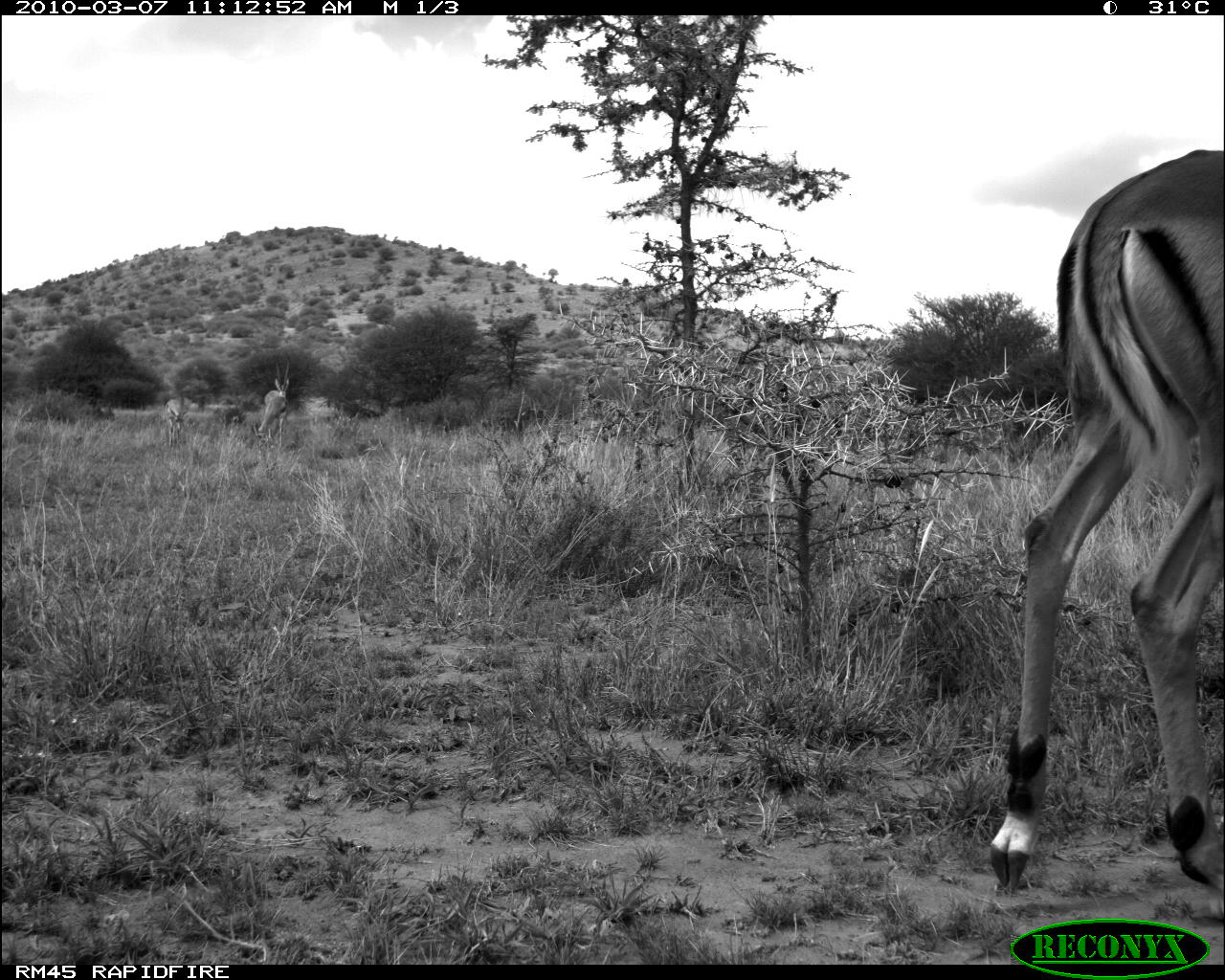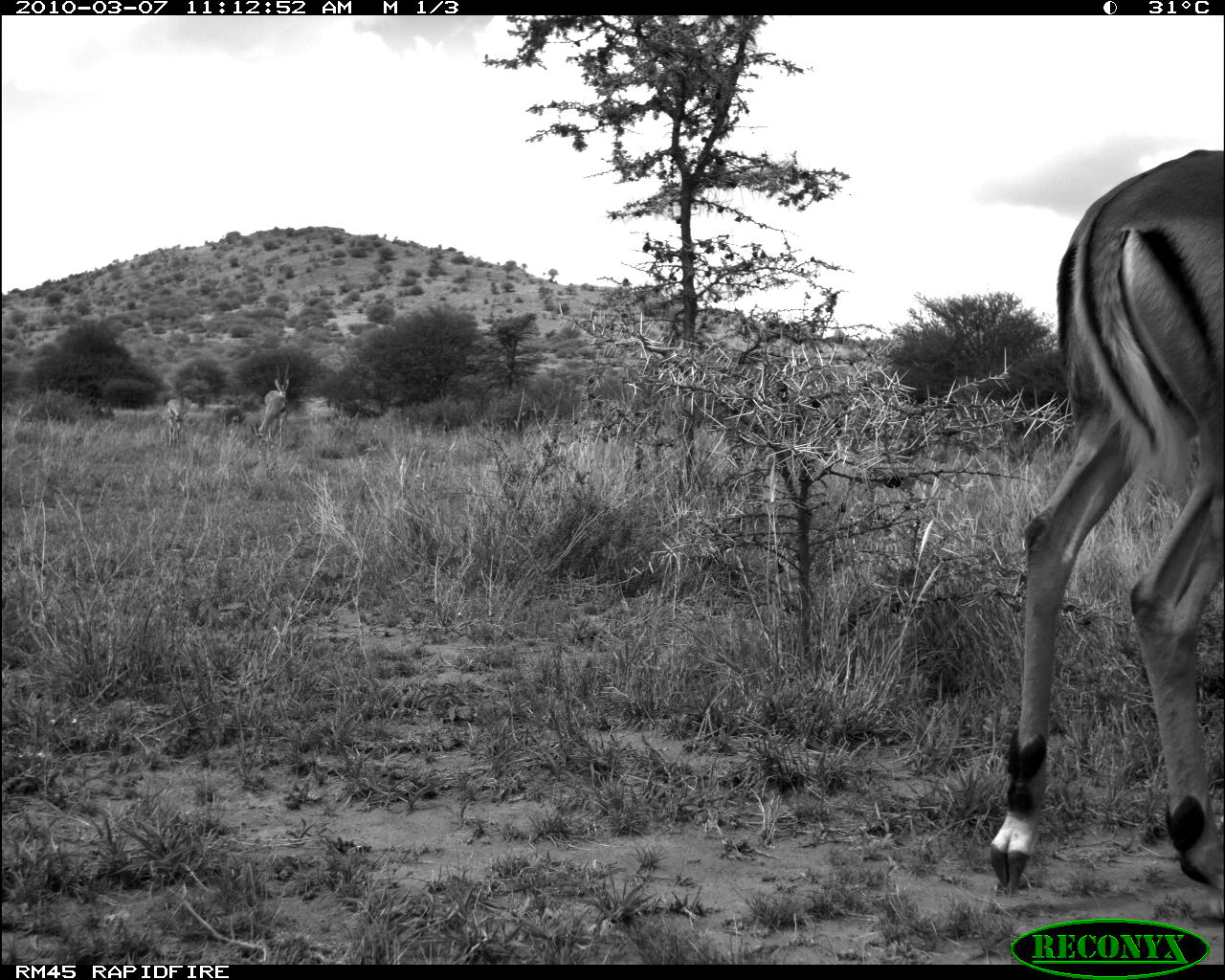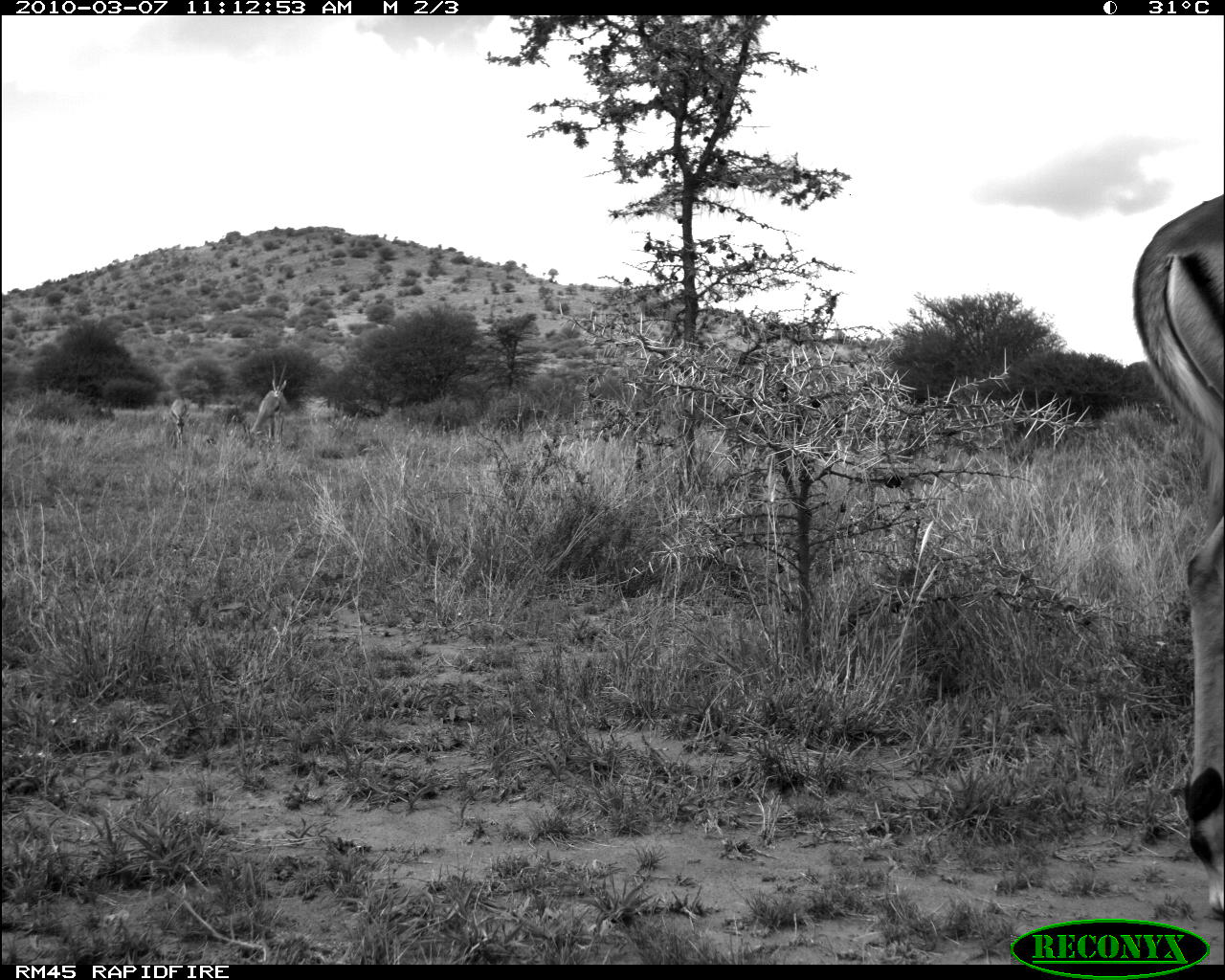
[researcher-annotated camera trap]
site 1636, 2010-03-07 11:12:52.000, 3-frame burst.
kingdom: Animalia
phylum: Chordata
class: Mammalia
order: Artiodactyla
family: Bovidae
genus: Aepyceros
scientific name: Aepyceros melampus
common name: impala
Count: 3.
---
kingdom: Animalia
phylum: Chordata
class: Mammalia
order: Artiodactyla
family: Bovidae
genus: Nanger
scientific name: Nanger granti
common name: grant's gazelle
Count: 3.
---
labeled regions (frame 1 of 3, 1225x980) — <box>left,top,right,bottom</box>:
aepyceros melampus: <box>984,143,1223,893</box>; <box>256,357,292,448</box>; <box>160,397,186,449</box>